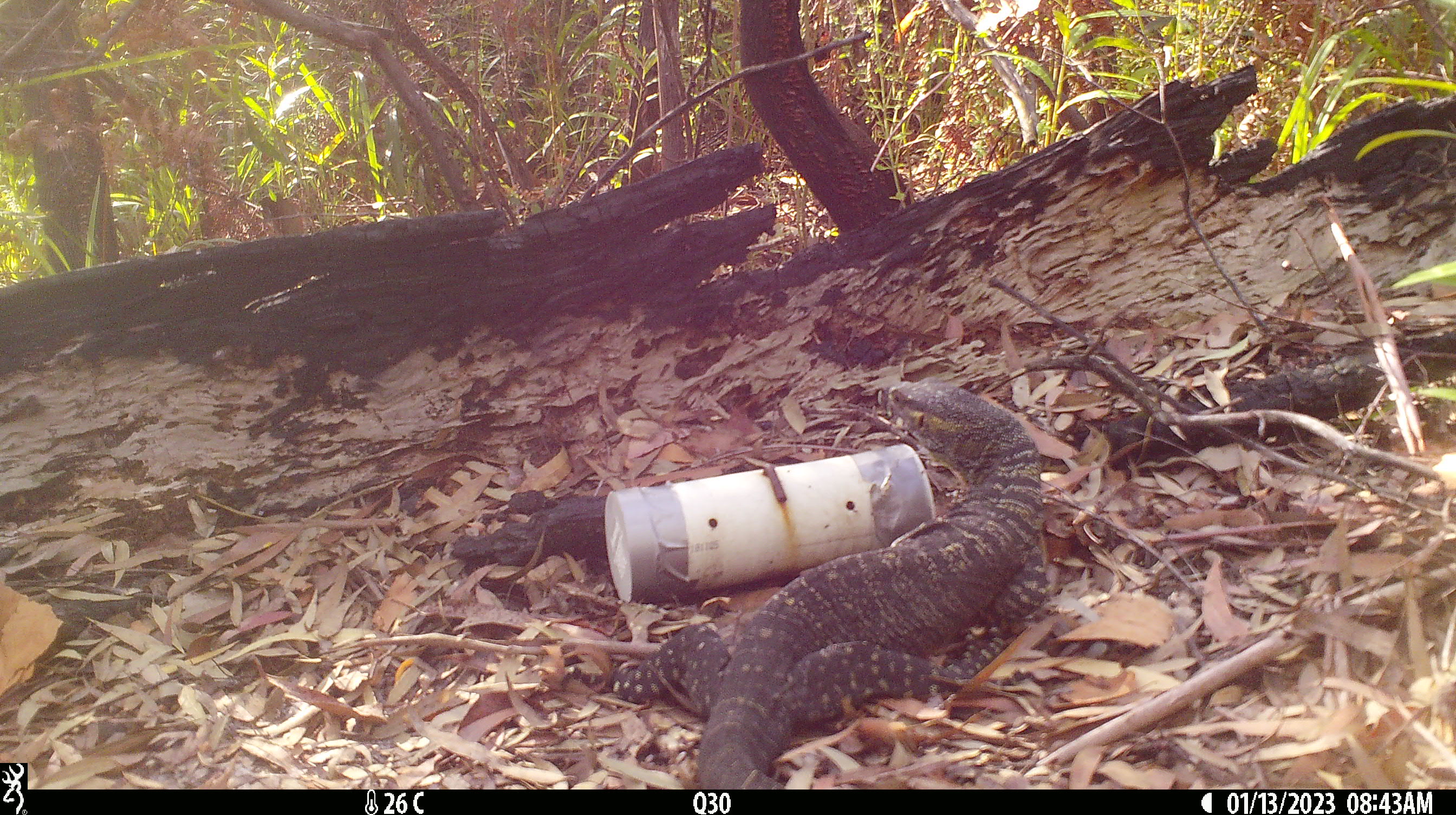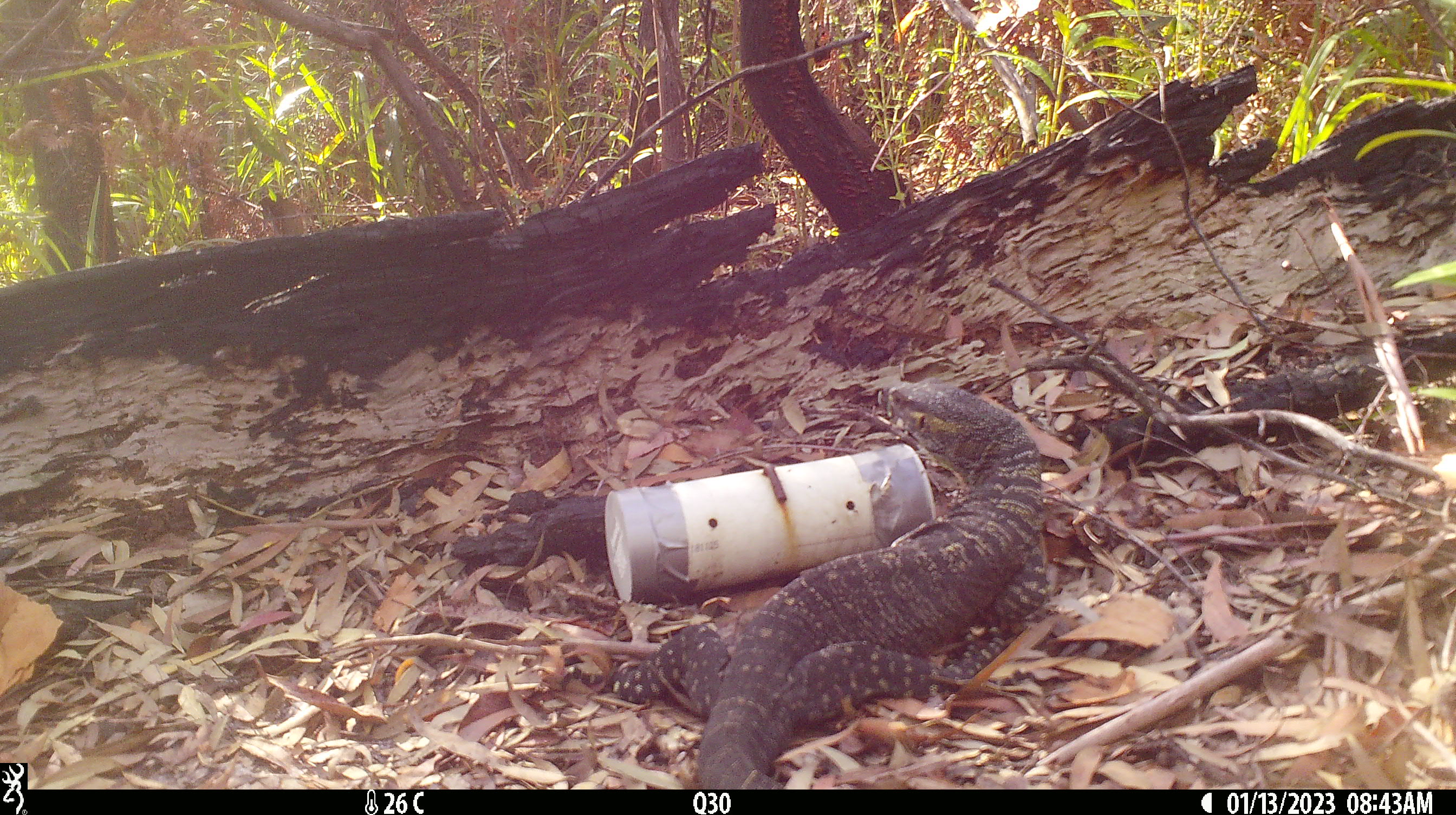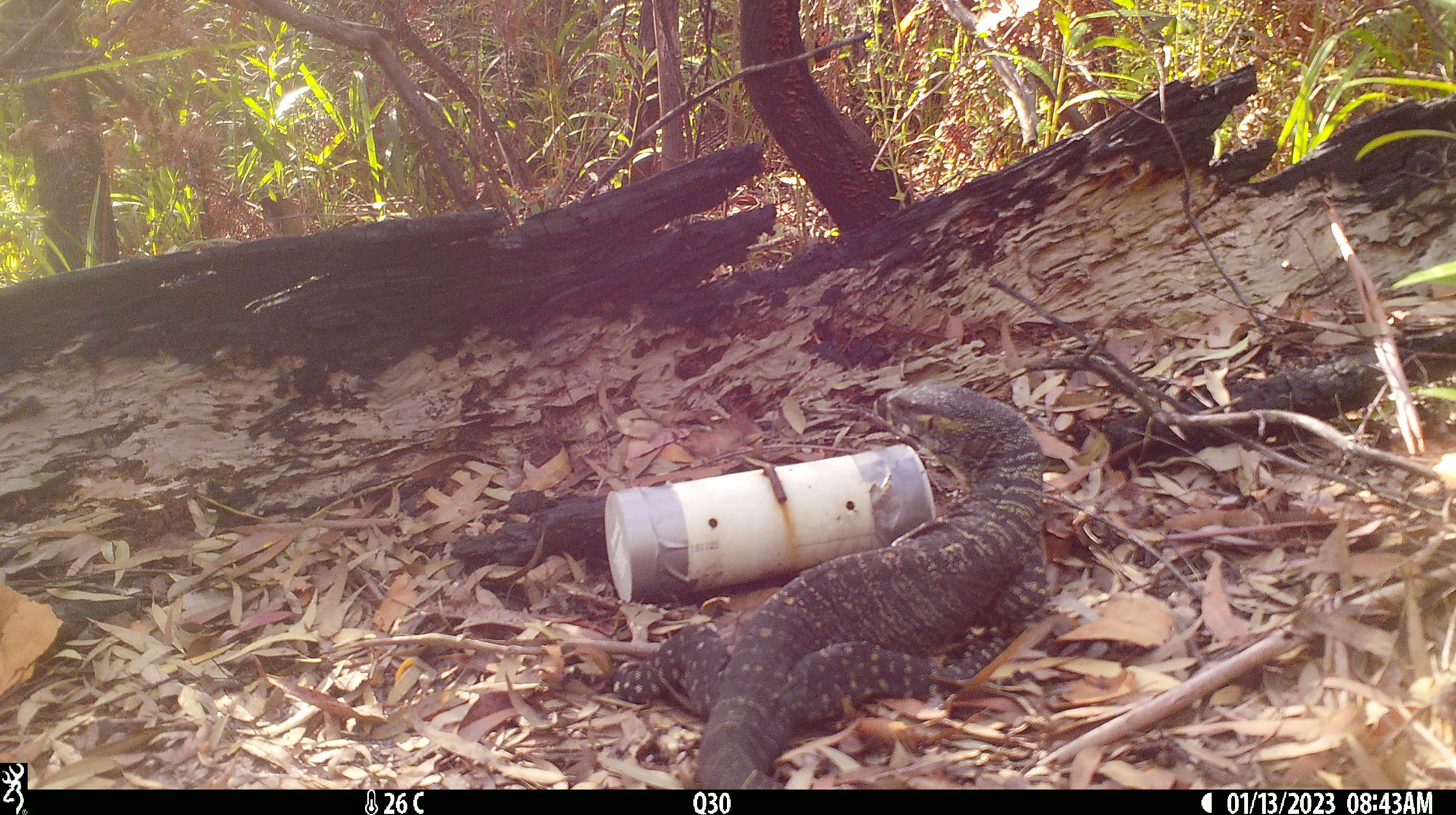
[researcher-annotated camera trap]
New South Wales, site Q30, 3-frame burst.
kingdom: Animalia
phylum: Chordata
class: Reptilia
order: Squamata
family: Varanidae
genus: Varanus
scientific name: Varanus varius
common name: lace monitor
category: goanna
Goanna (lace monitor) (Varanus varius).